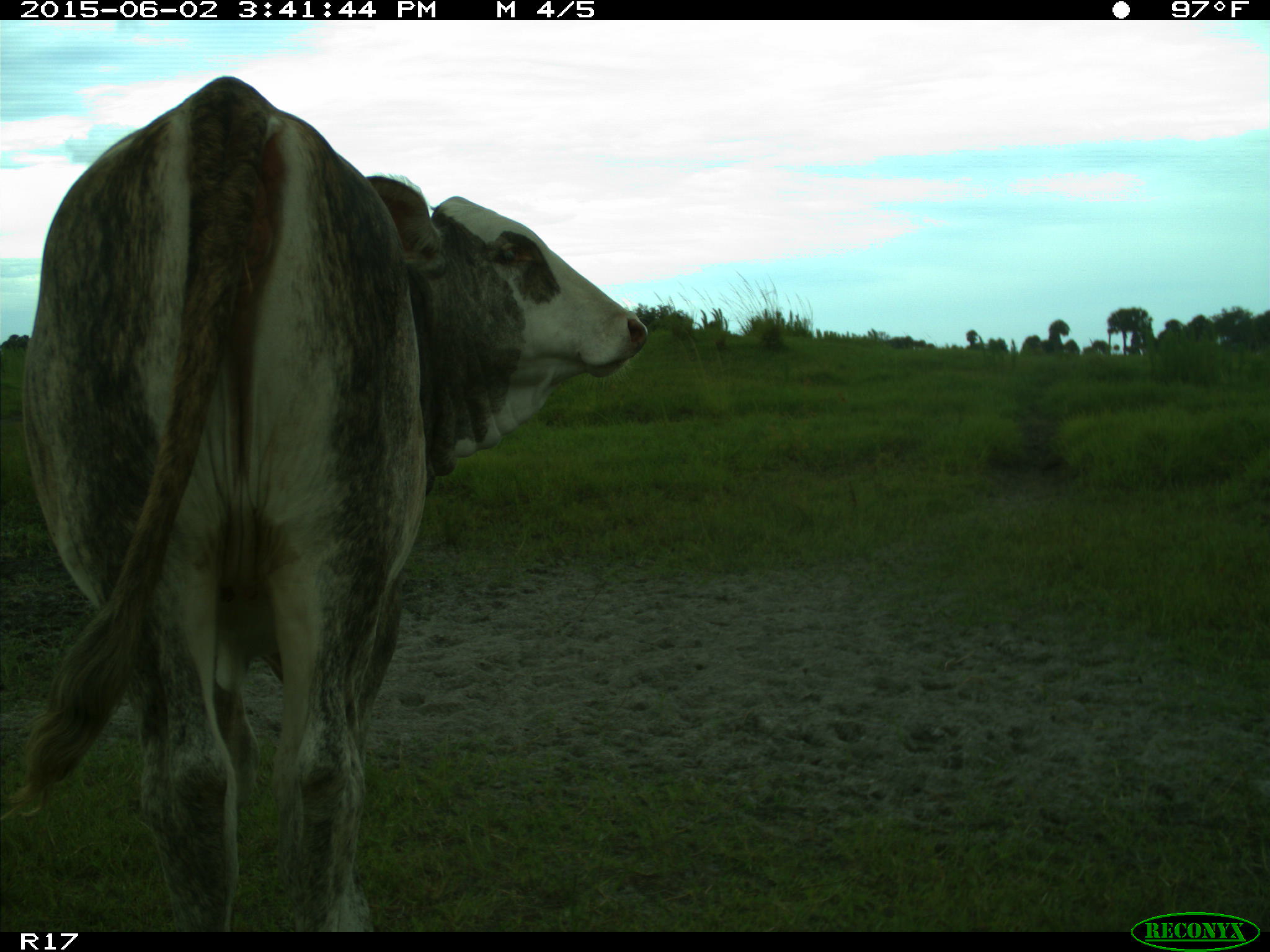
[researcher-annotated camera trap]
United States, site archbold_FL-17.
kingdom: Animalia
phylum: Chordata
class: Mammalia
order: Artiodactyla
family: Bovidae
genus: Bos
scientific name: Bos taurus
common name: domestic cow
Bos taurus (domestic cow).